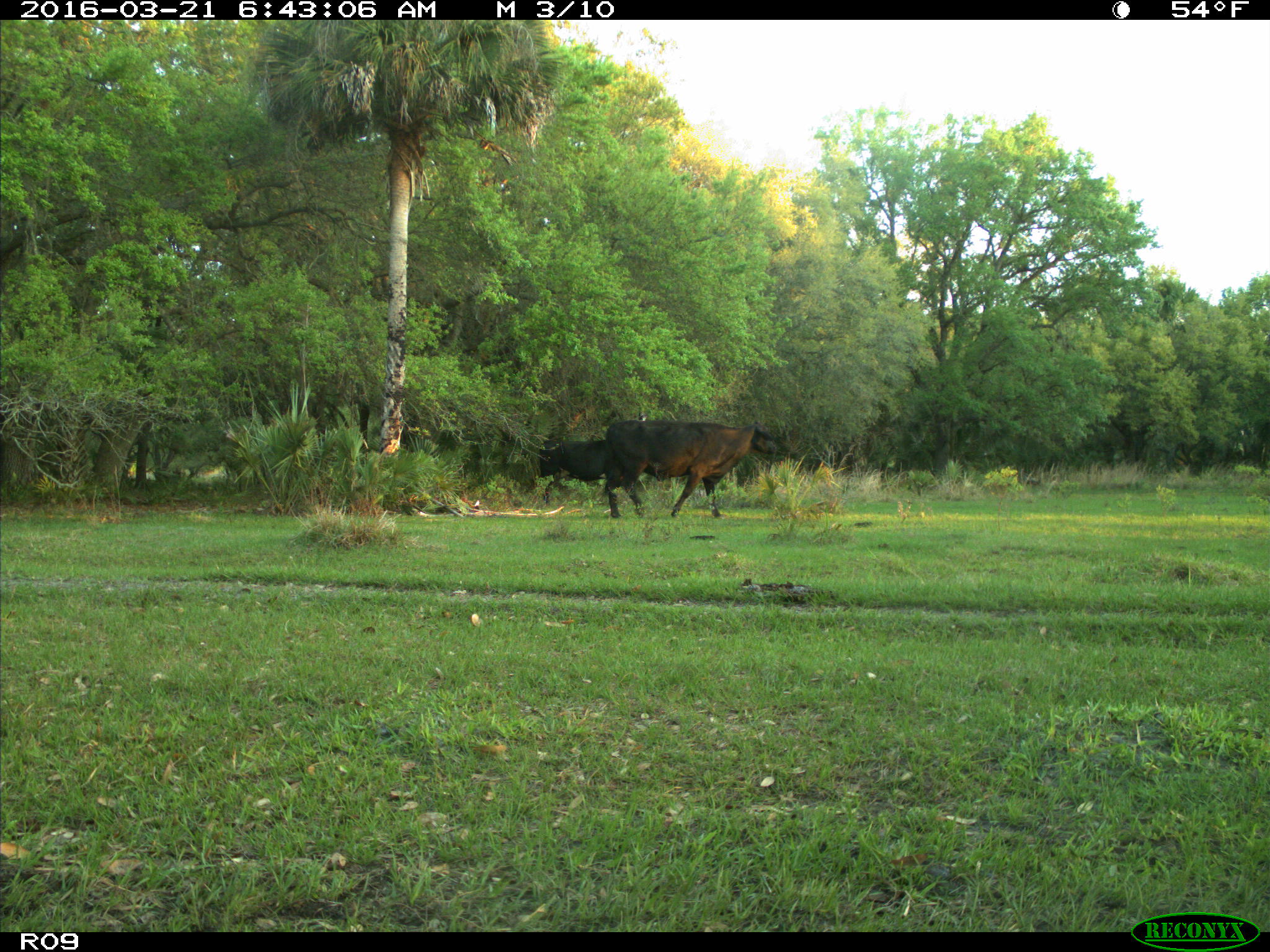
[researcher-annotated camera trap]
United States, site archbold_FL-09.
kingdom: Animalia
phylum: Chordata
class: Mammalia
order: Artiodactyla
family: Bovidae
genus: Bos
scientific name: Bos taurus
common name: domestic cow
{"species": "Bos taurus (domestic cow)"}